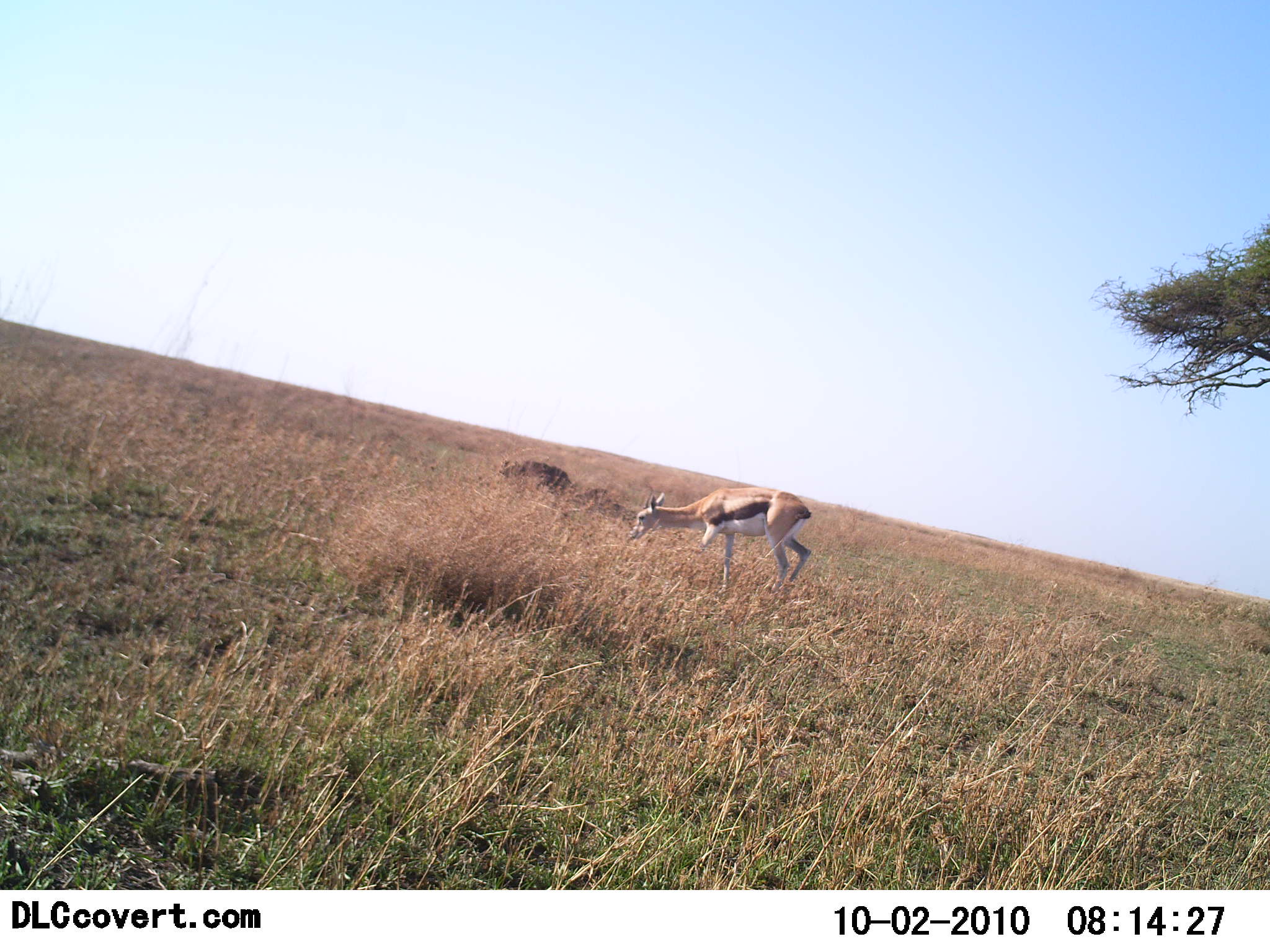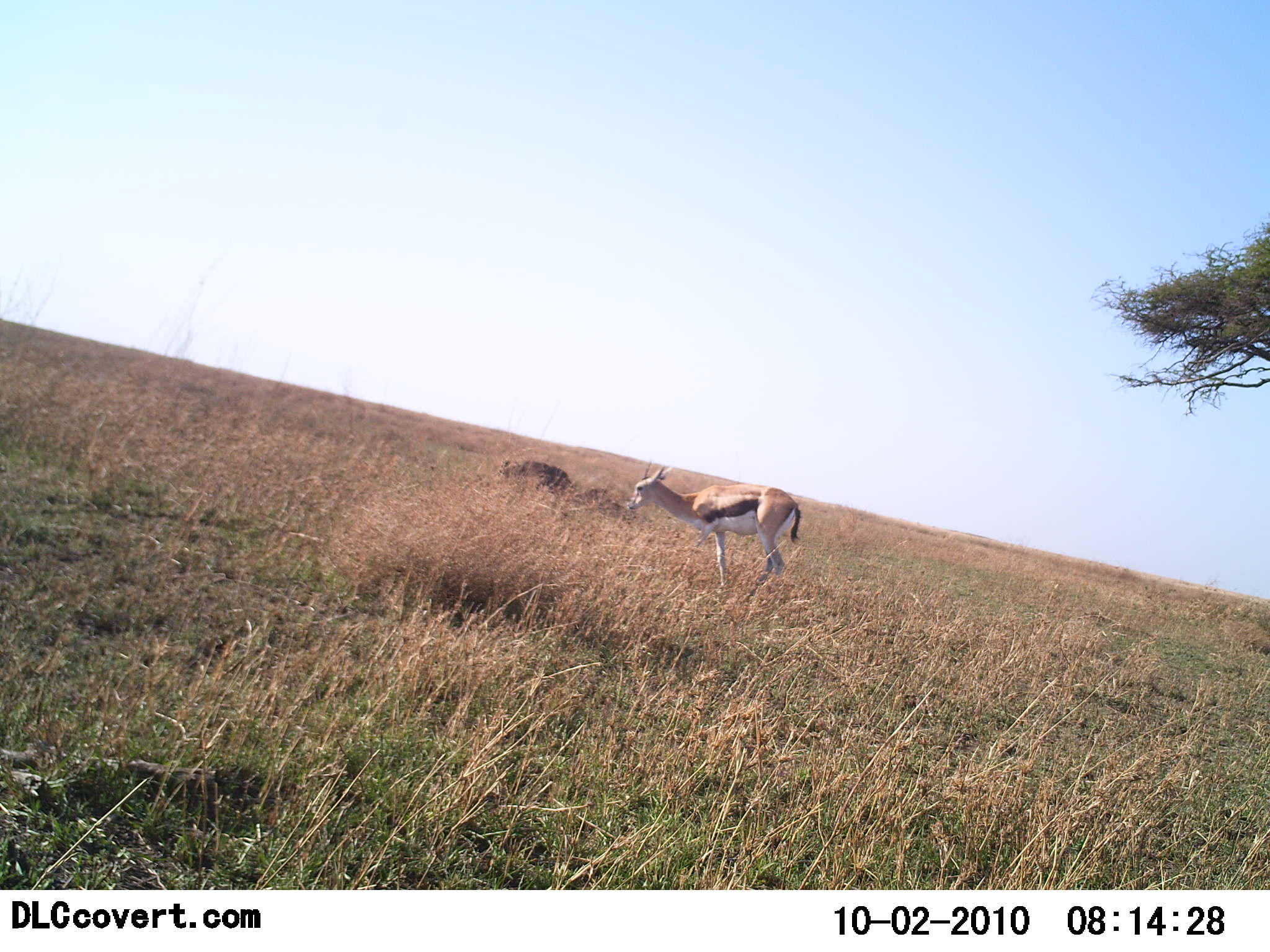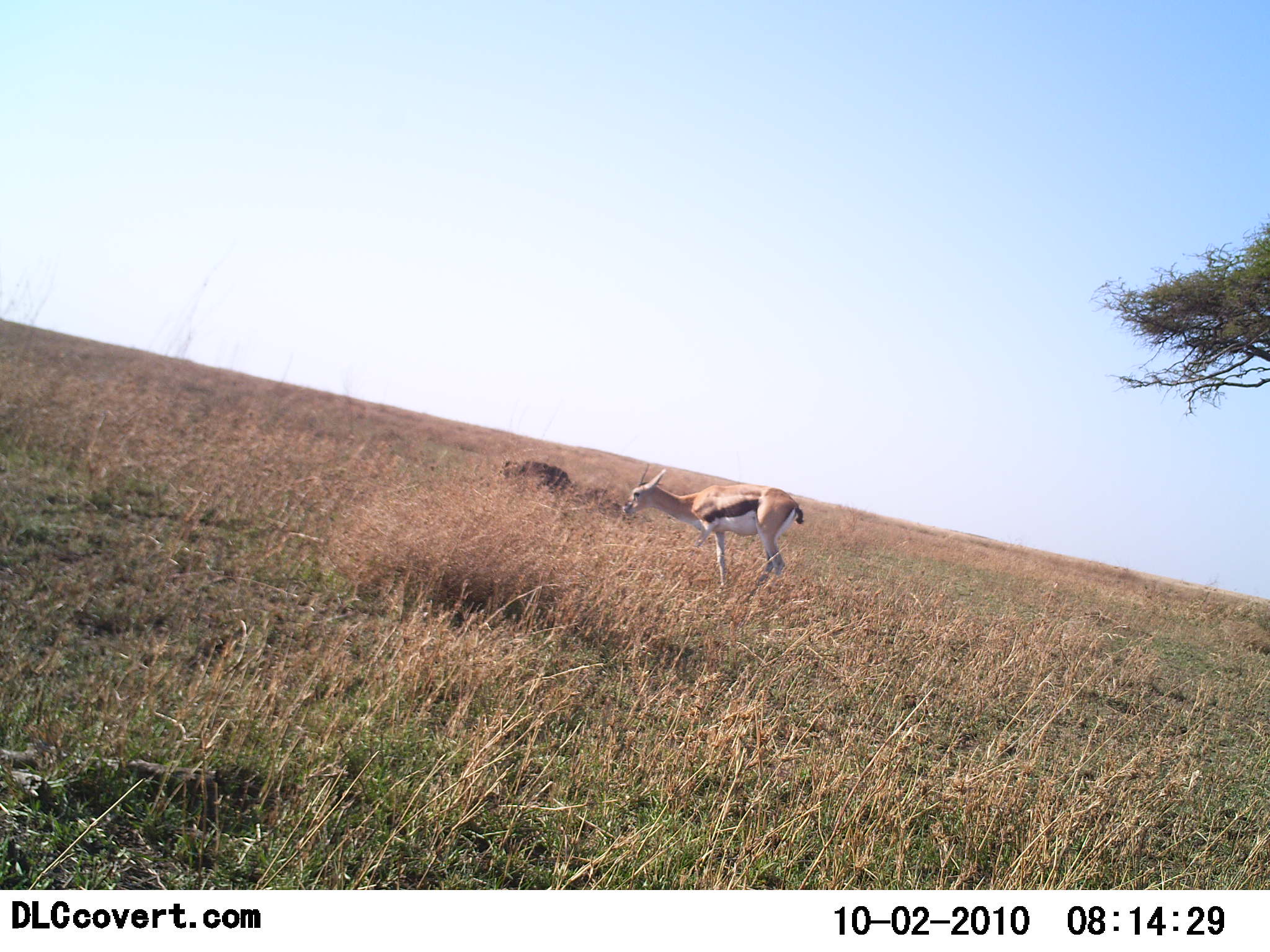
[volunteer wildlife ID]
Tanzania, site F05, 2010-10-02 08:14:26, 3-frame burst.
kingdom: Animalia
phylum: Chordata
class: Mammalia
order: Artiodactyla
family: Bovidae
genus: Eudorcas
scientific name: Eudorcas thomsonii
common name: thomson's gazelle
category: gazellethomsons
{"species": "gazellethomsons (thomson's gazelle) (Eudorcas thomsonii)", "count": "1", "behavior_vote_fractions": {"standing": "41%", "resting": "0%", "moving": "6%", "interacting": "0%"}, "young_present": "0%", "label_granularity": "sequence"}